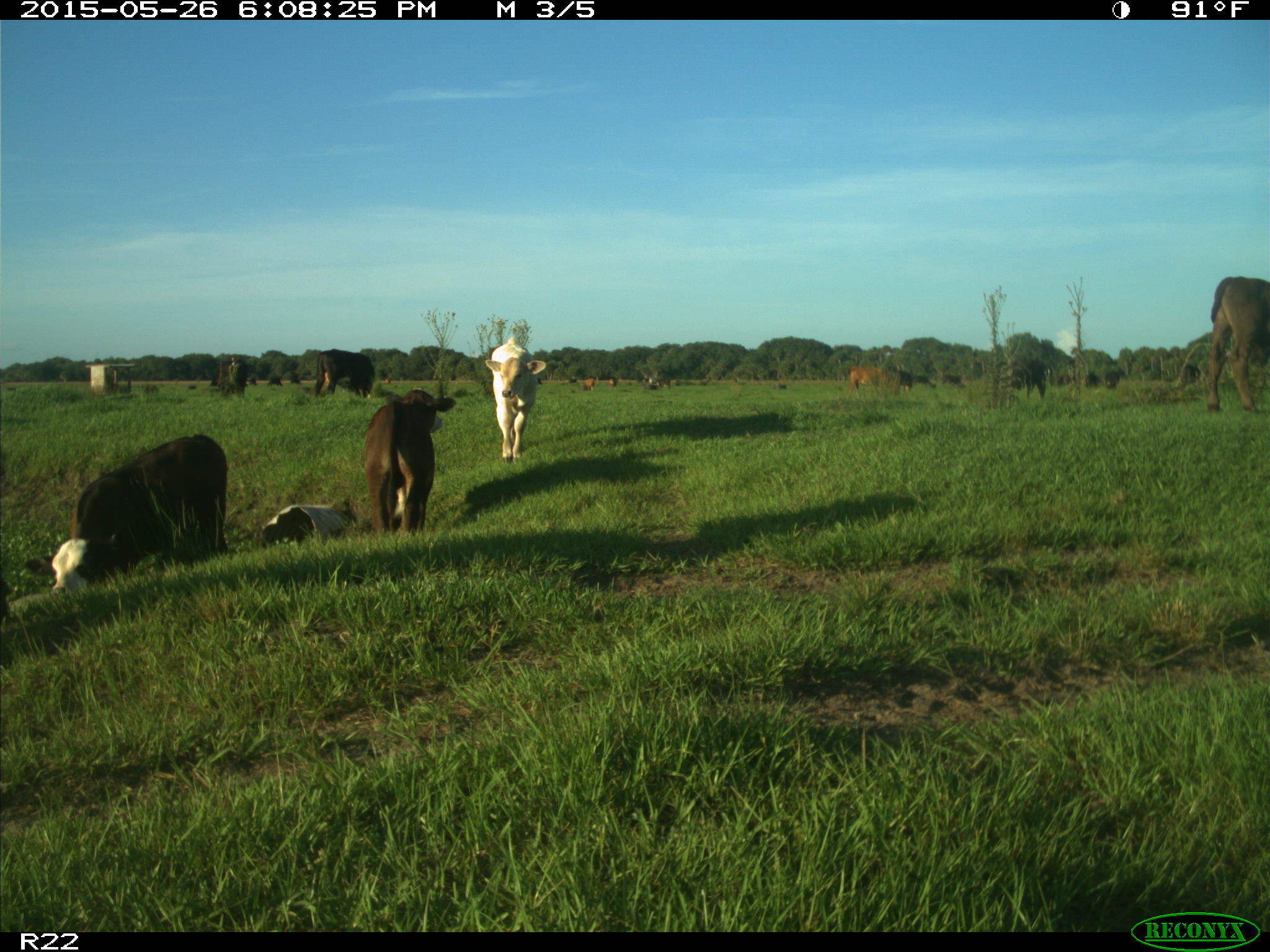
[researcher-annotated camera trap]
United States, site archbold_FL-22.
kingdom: Animalia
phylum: Chordata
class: Mammalia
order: Artiodactyla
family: Bovidae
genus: Bos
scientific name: Bos taurus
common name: domestic cow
Bos taurus (domestic cow).